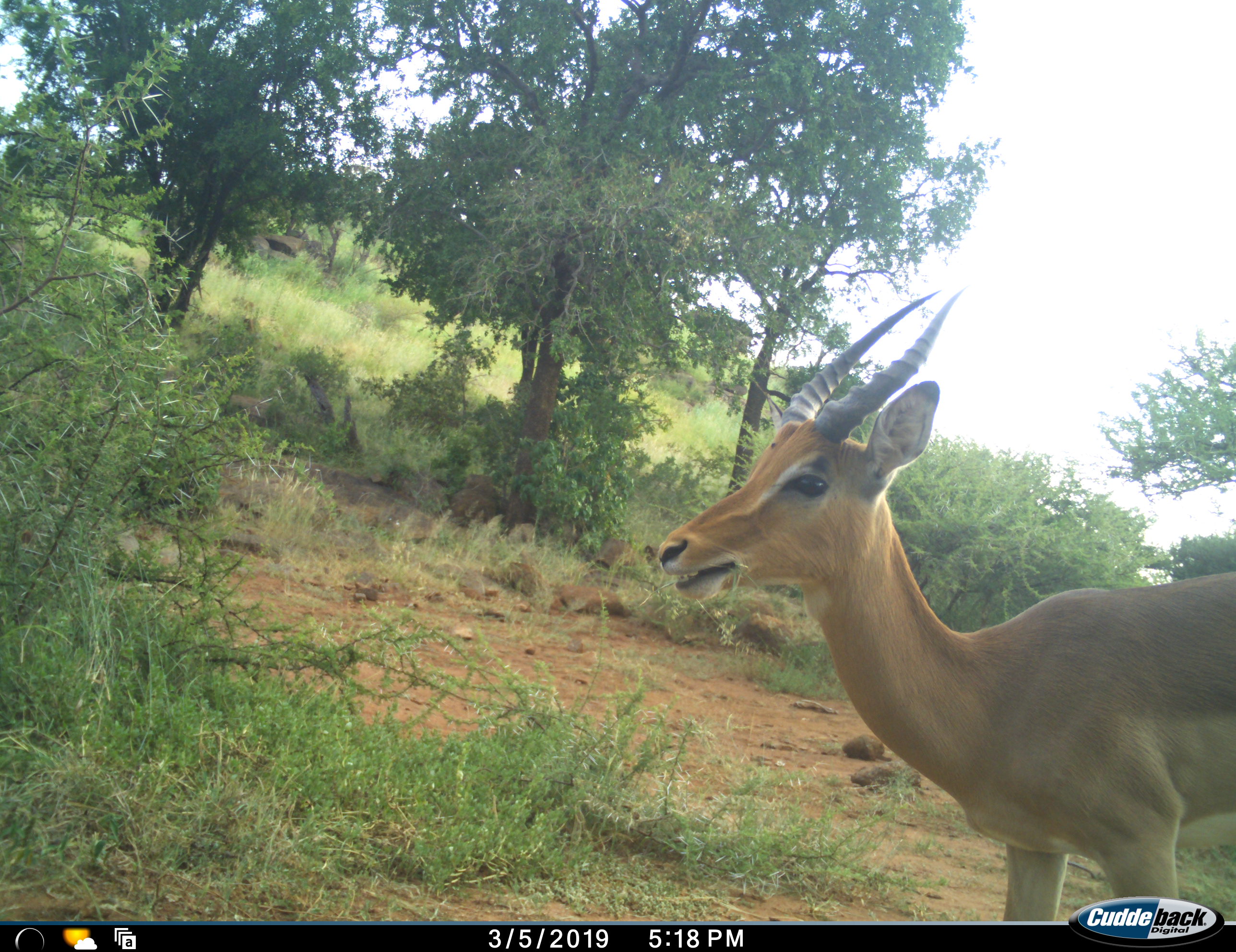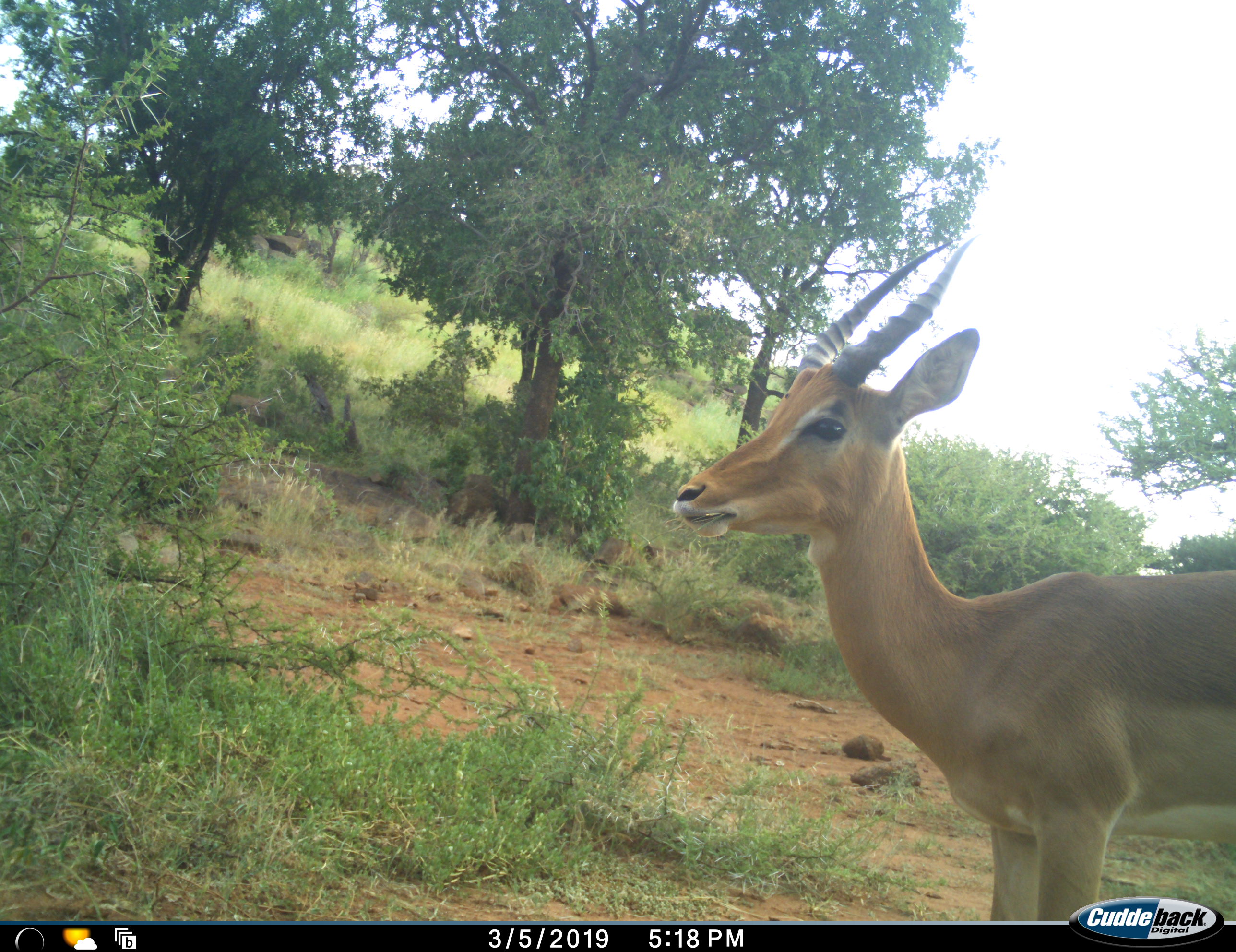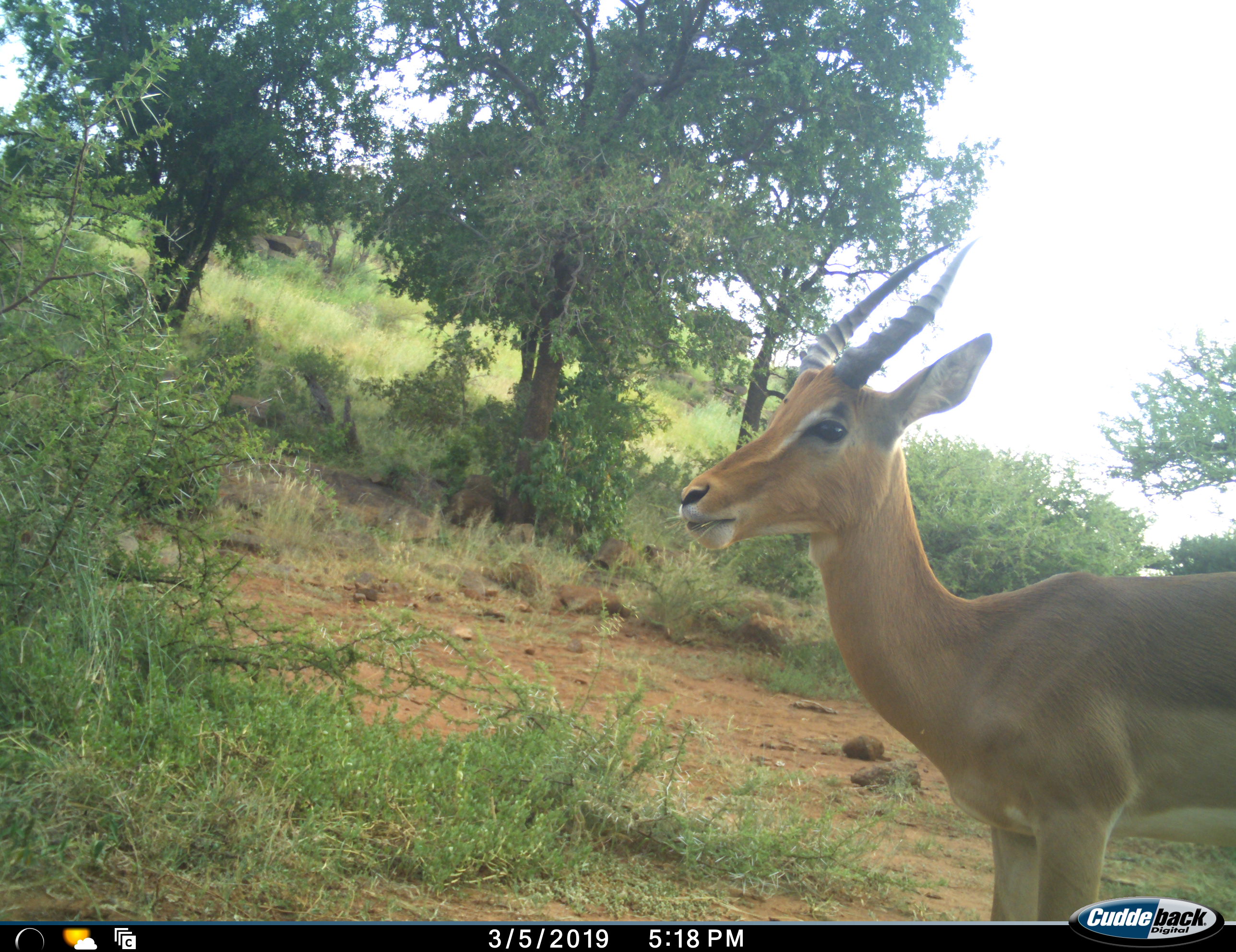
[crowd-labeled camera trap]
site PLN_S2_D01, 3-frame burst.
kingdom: Animalia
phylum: Chordata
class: Mammalia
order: Artiodactyla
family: Bovidae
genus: Aepyceros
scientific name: Aepyceros melampus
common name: impala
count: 1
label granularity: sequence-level